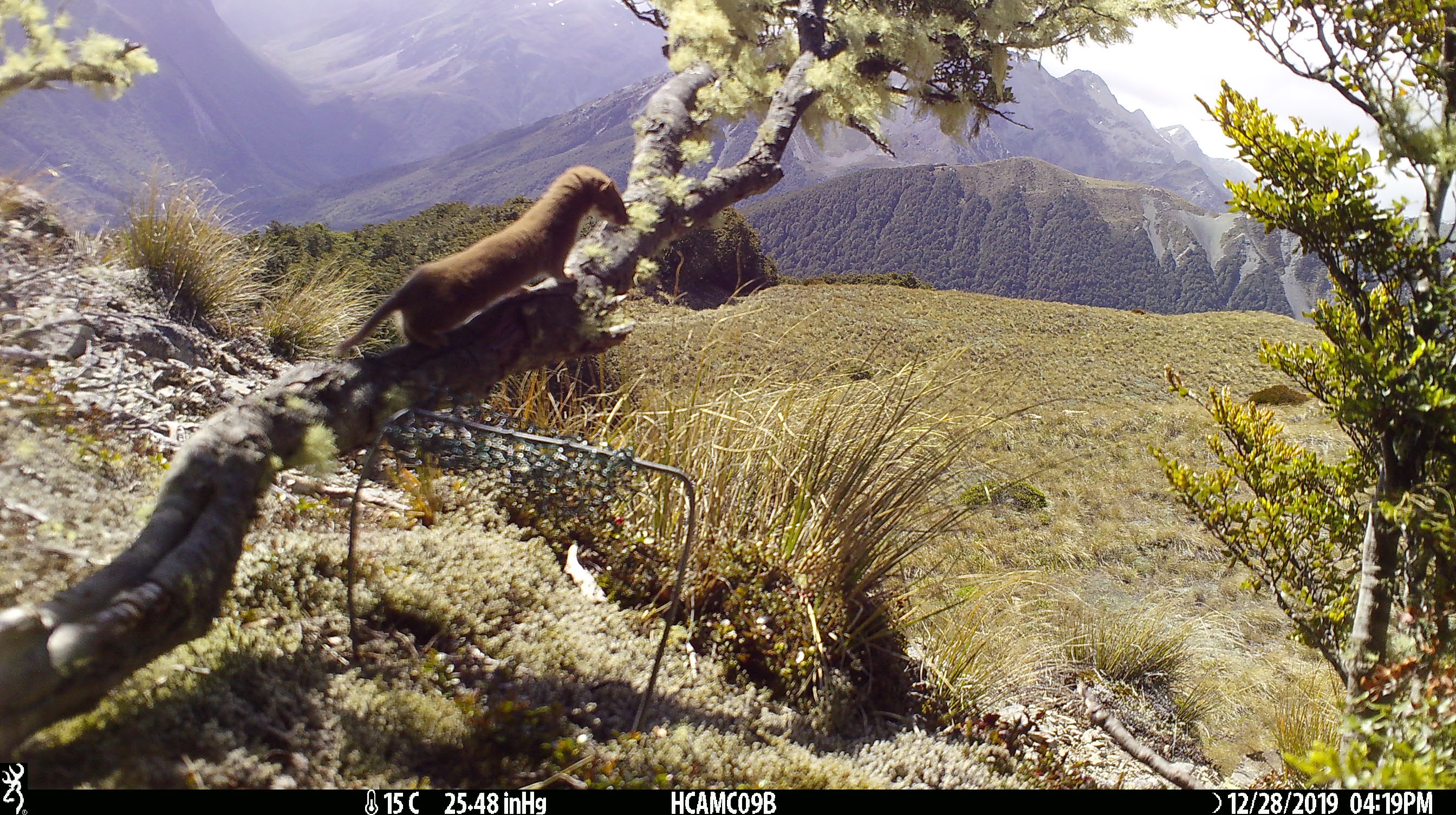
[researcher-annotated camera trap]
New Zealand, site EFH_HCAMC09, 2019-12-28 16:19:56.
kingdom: Animalia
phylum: Chordata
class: Mammalia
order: Carnivora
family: Mustelidae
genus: Mustela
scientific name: Mustela nivalis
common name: least weasel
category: weasel